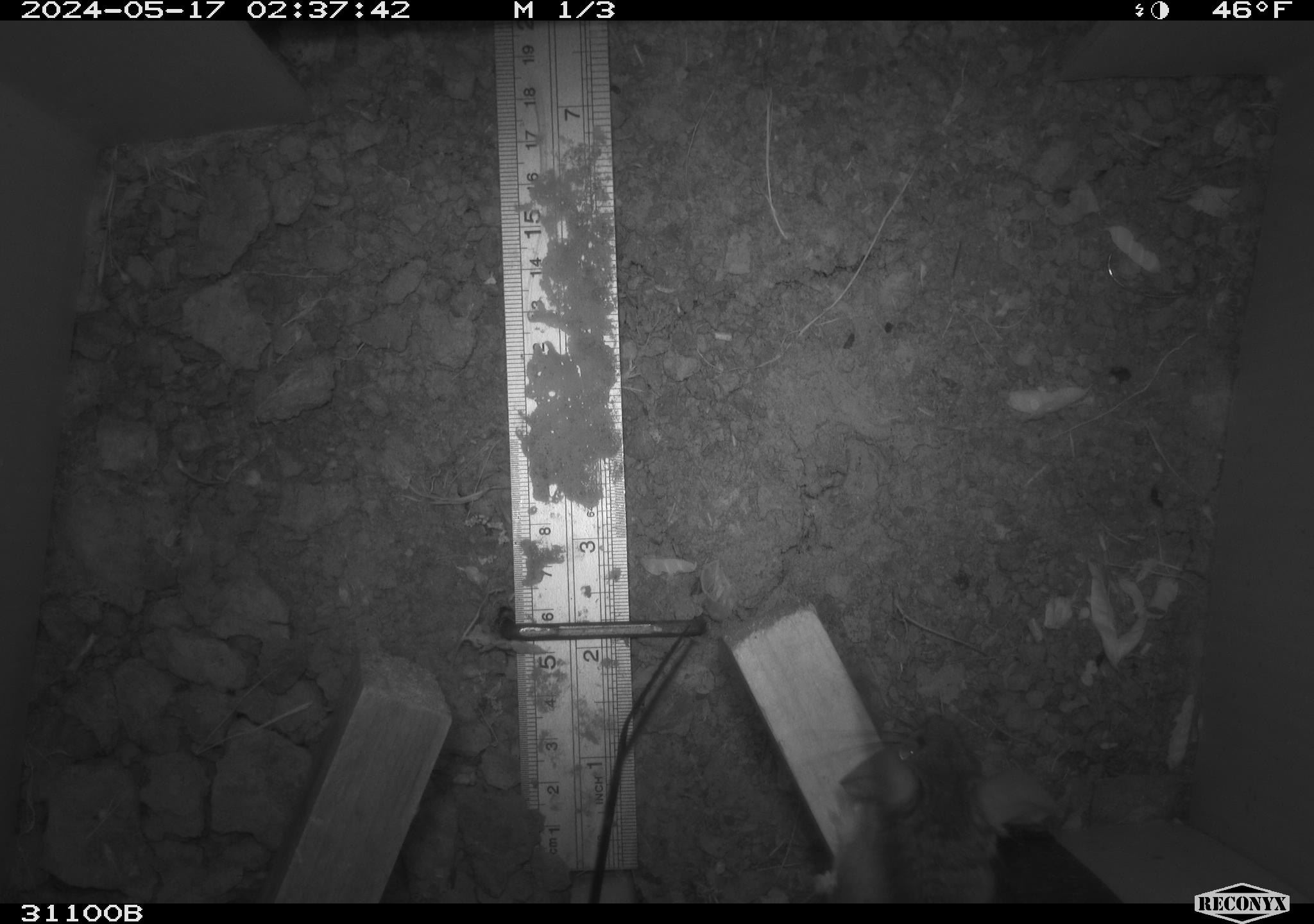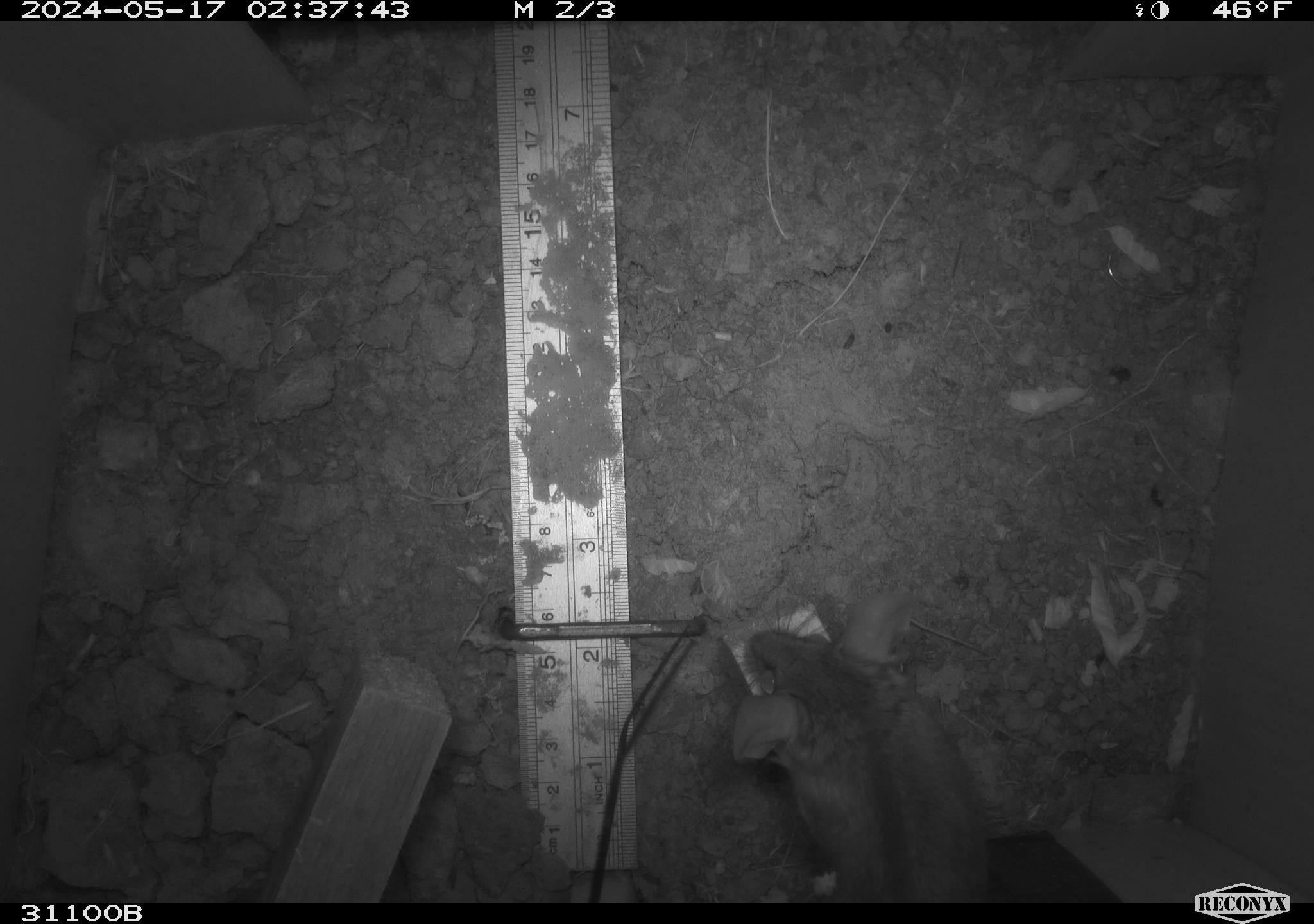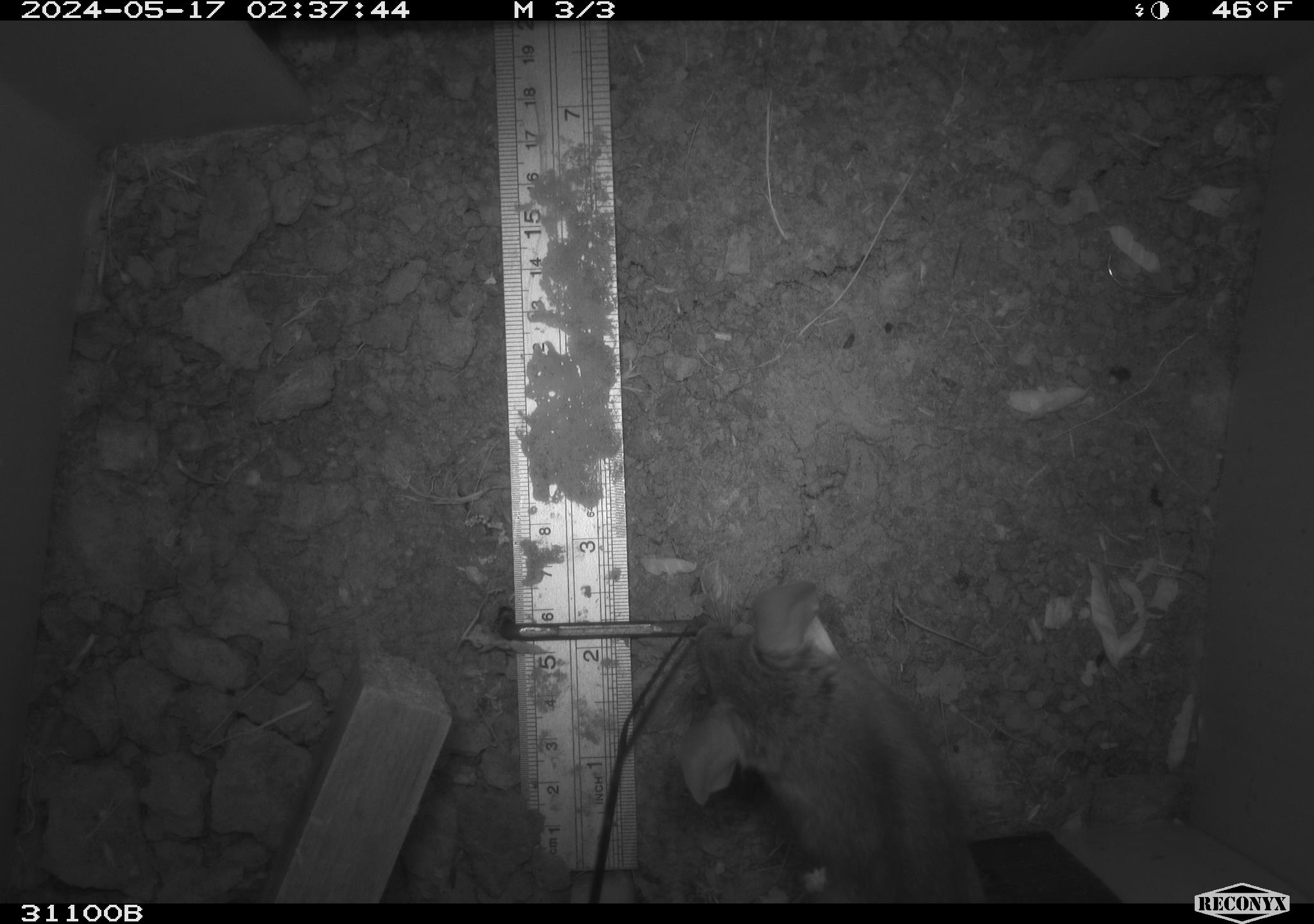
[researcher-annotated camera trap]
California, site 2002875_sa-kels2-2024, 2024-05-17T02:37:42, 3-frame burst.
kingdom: Animalia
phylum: Chordata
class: Mammalia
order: Rodentia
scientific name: Rodentia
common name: rodent